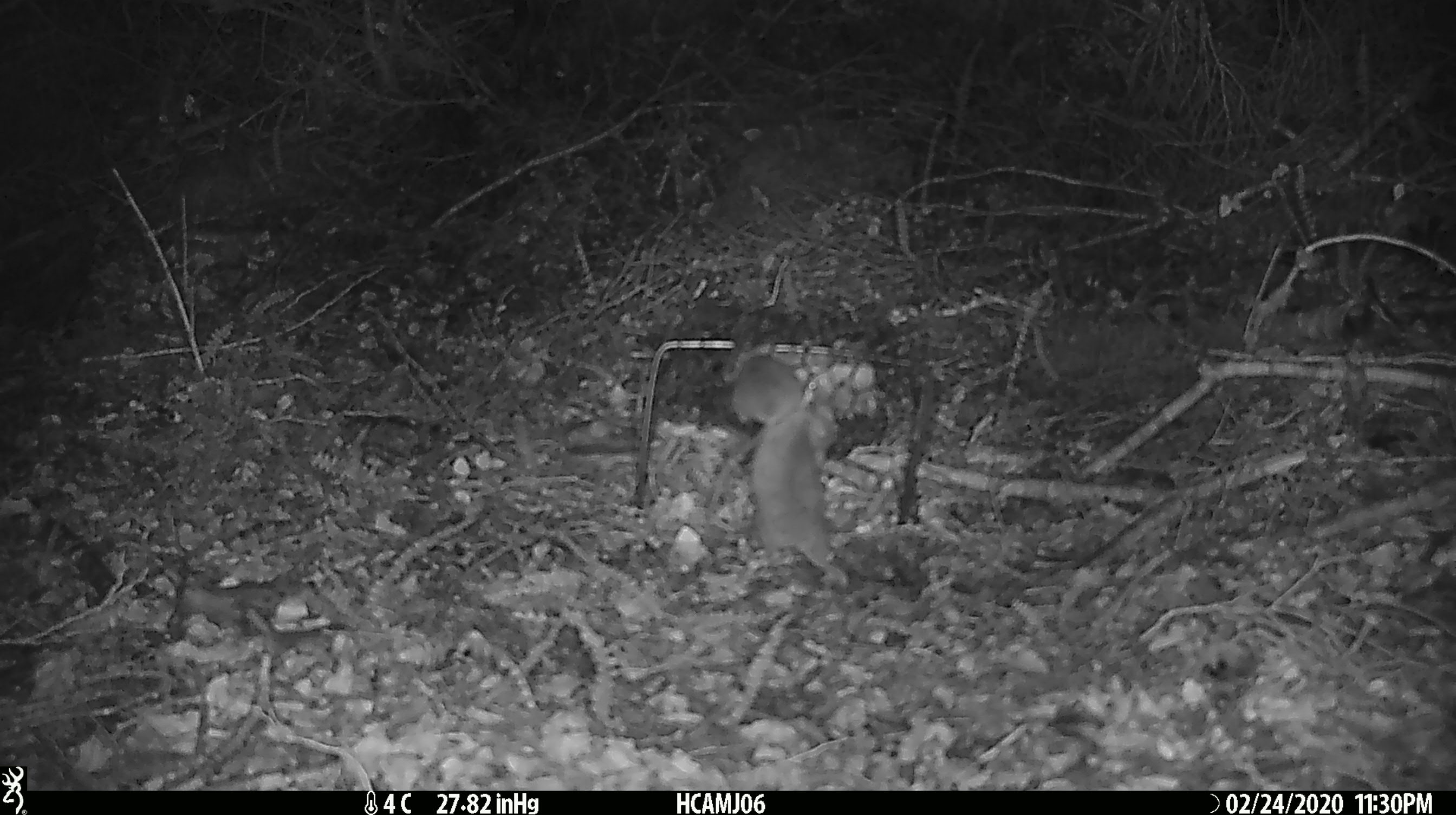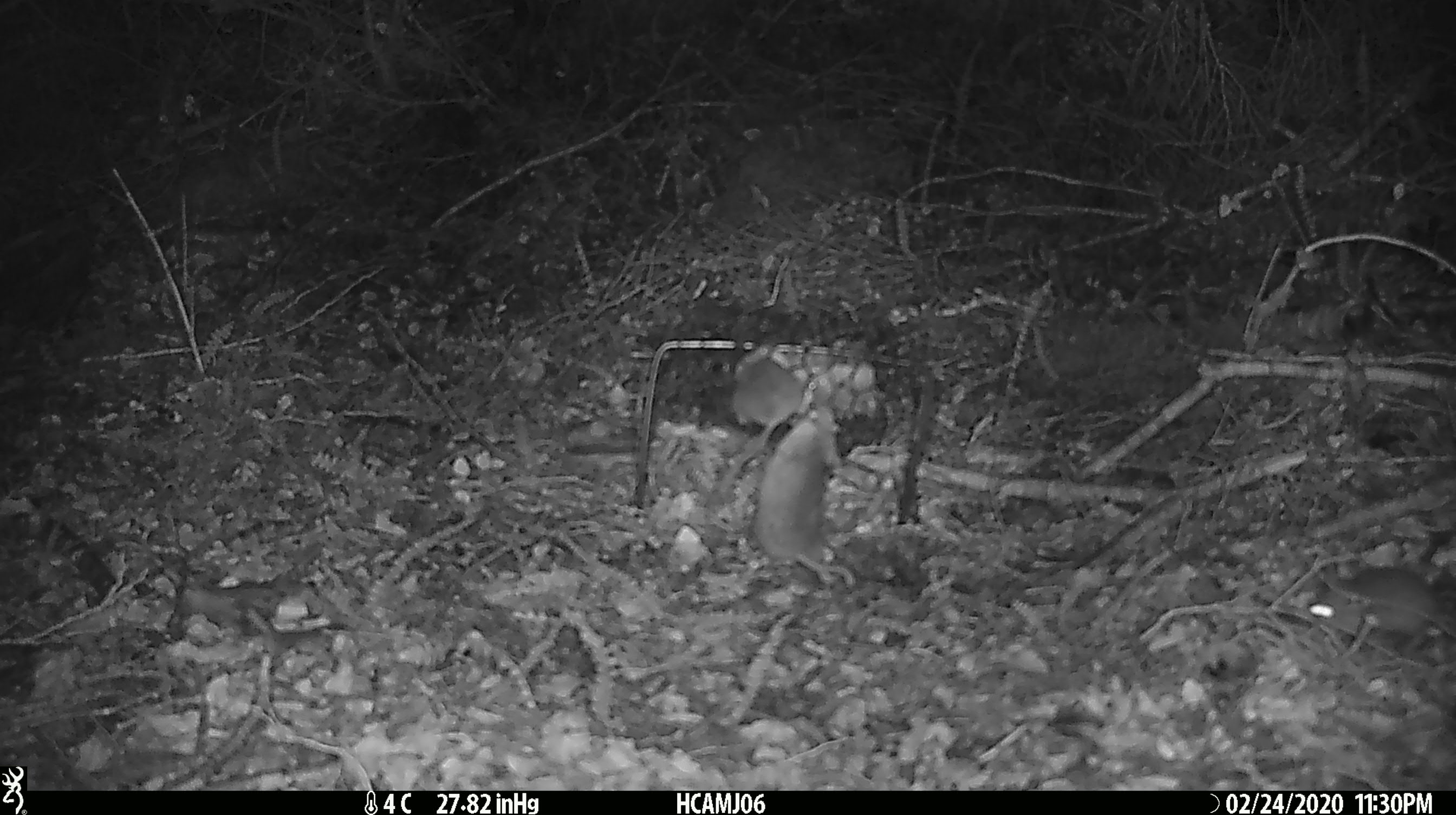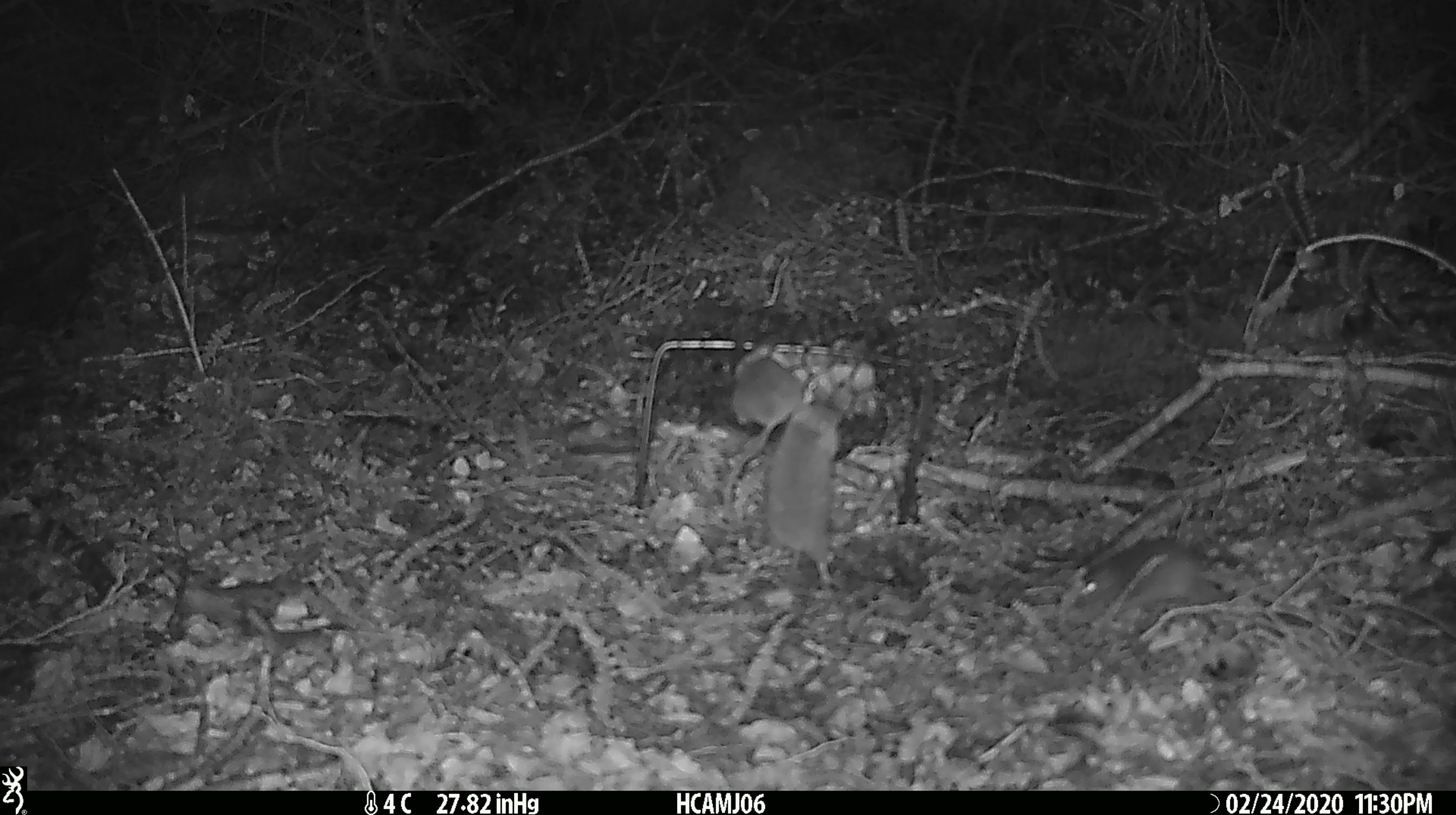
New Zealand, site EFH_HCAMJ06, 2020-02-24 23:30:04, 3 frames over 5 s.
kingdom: Animalia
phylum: Chordata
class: Mammalia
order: Rodentia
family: Muridae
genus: Mus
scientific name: Mus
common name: mouse